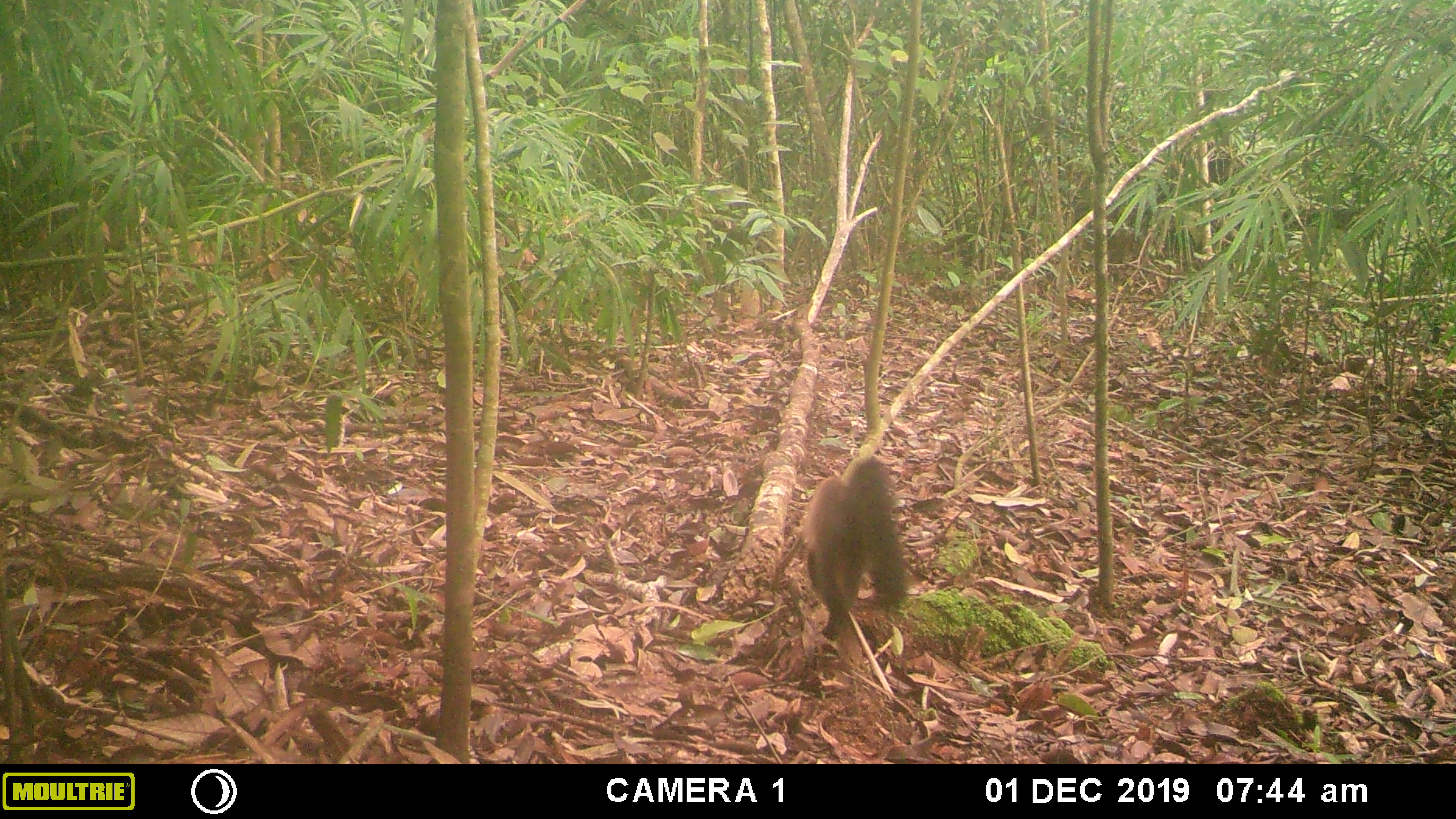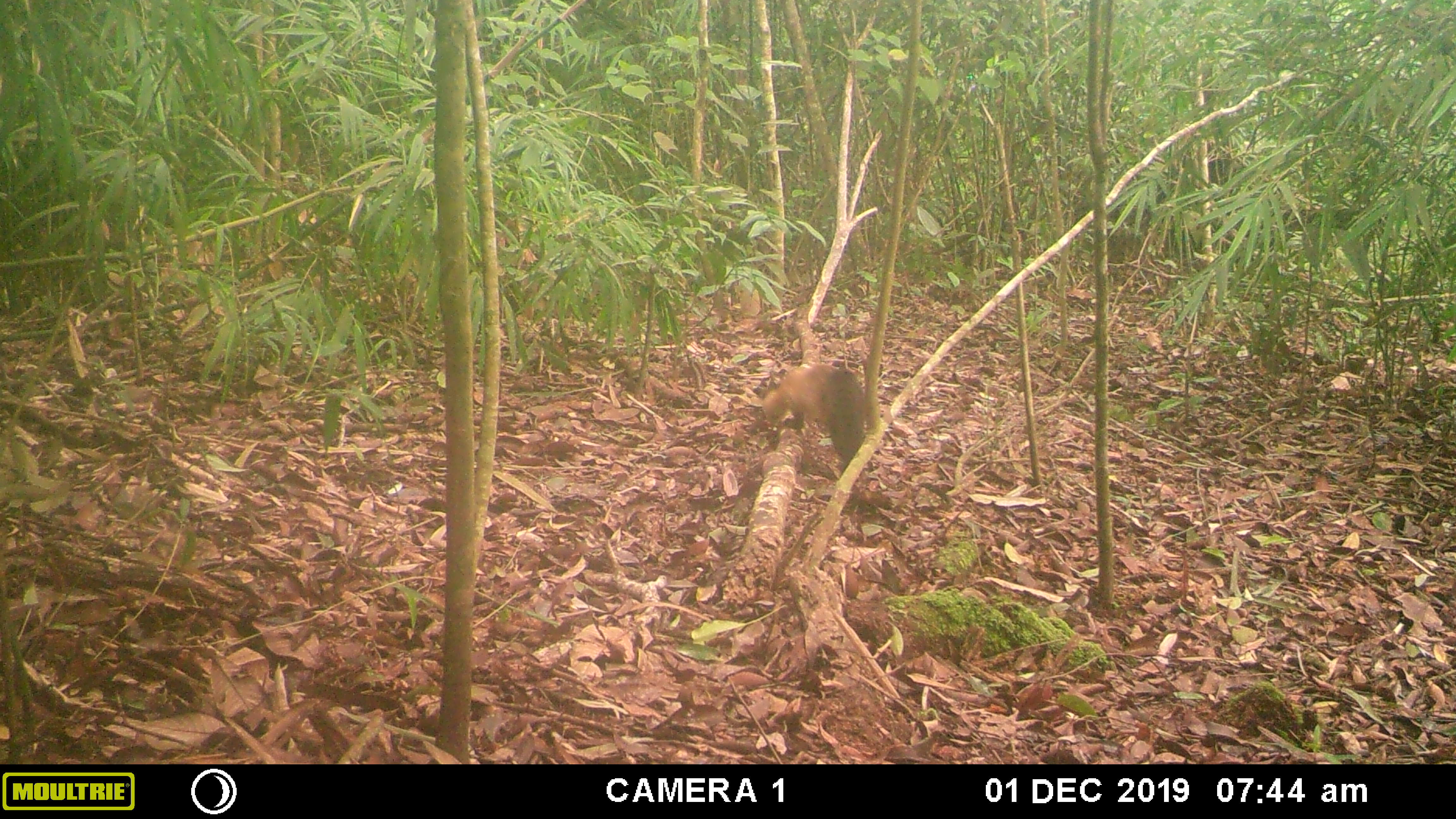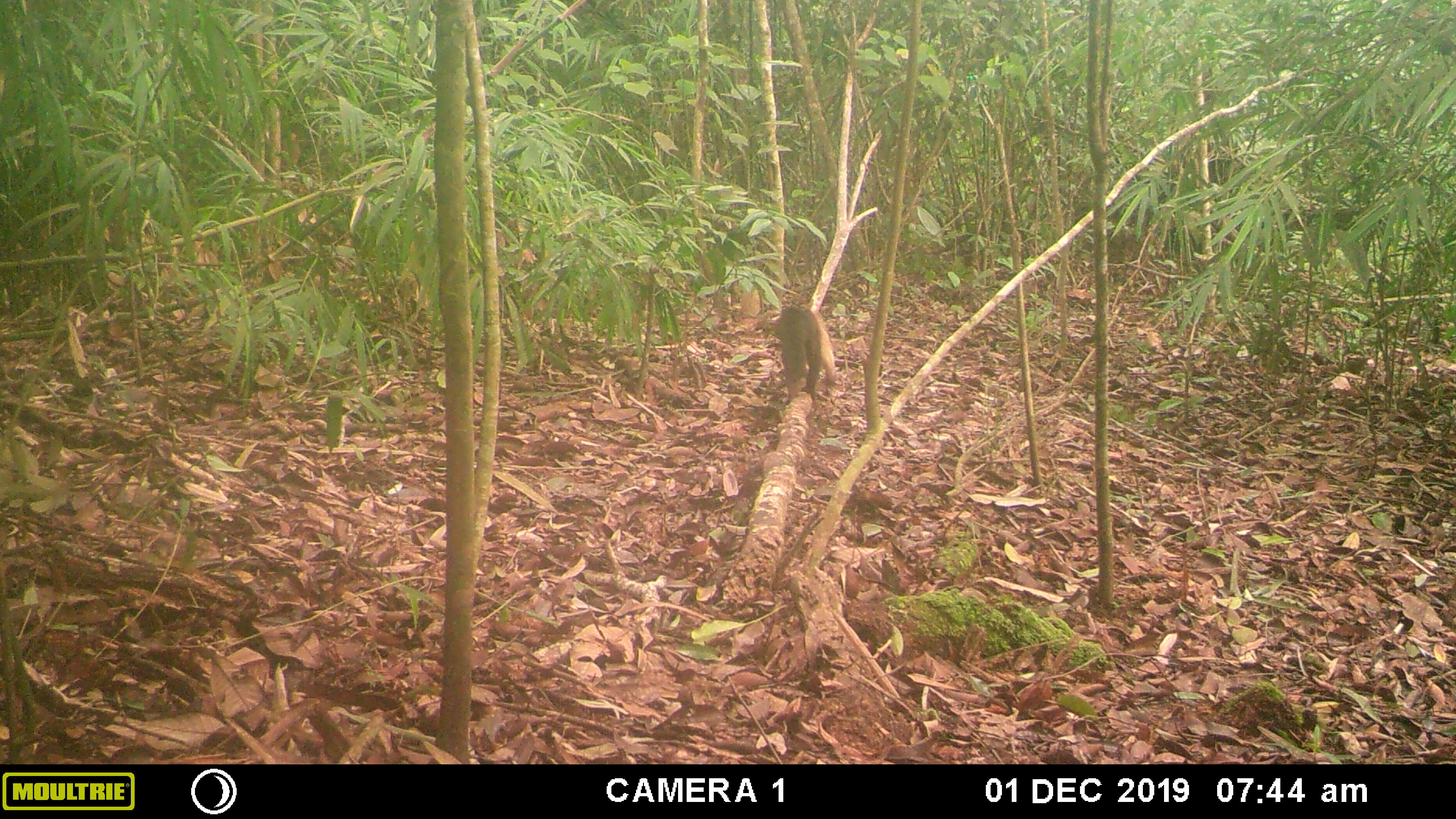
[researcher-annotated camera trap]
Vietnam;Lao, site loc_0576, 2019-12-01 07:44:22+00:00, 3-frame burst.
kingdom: Animalia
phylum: Chordata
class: Mammalia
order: Carnivora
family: Mustelidae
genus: Martes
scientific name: Martes flavigula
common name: yellow-throated marten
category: yellow throated marten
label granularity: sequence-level